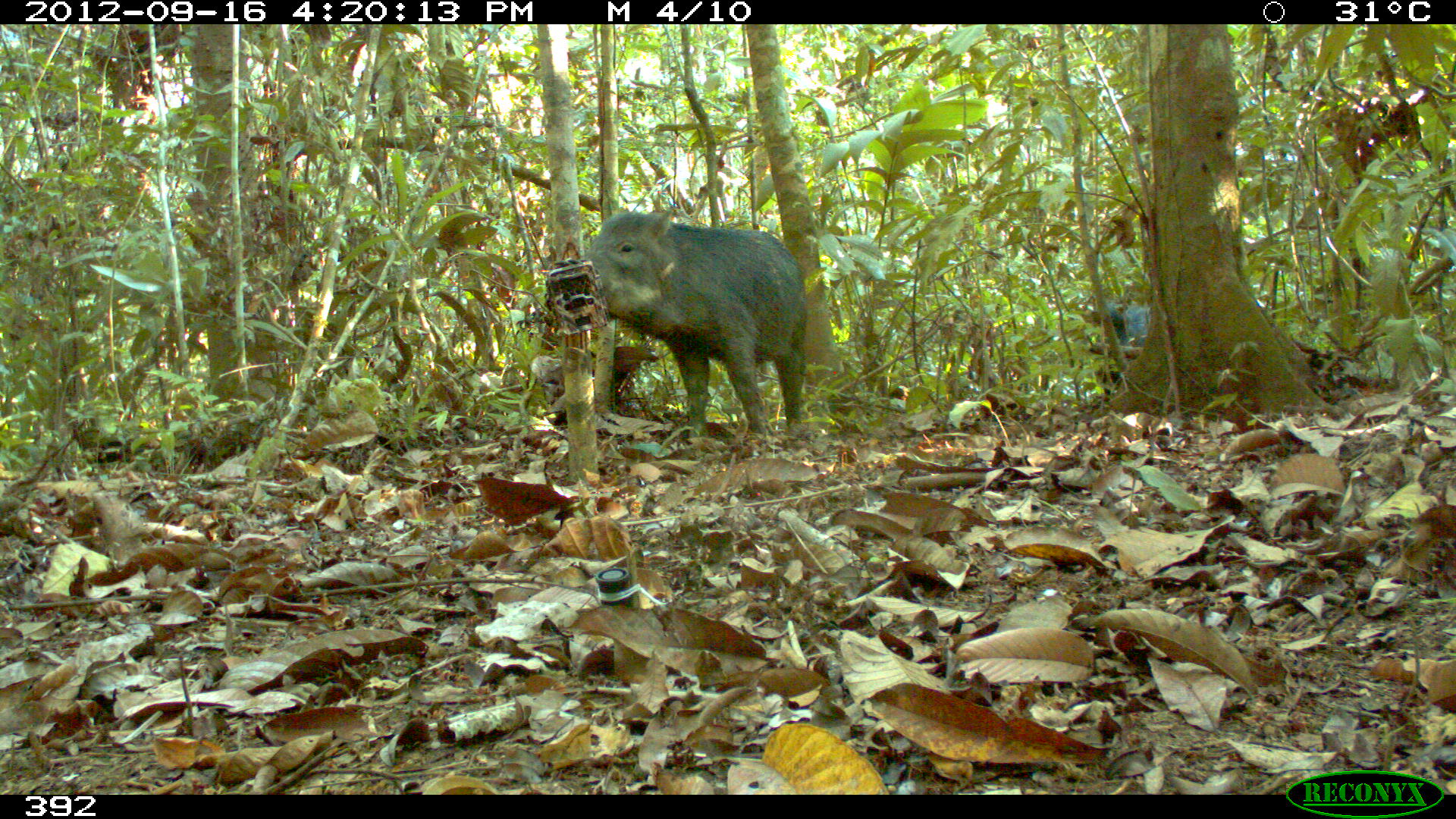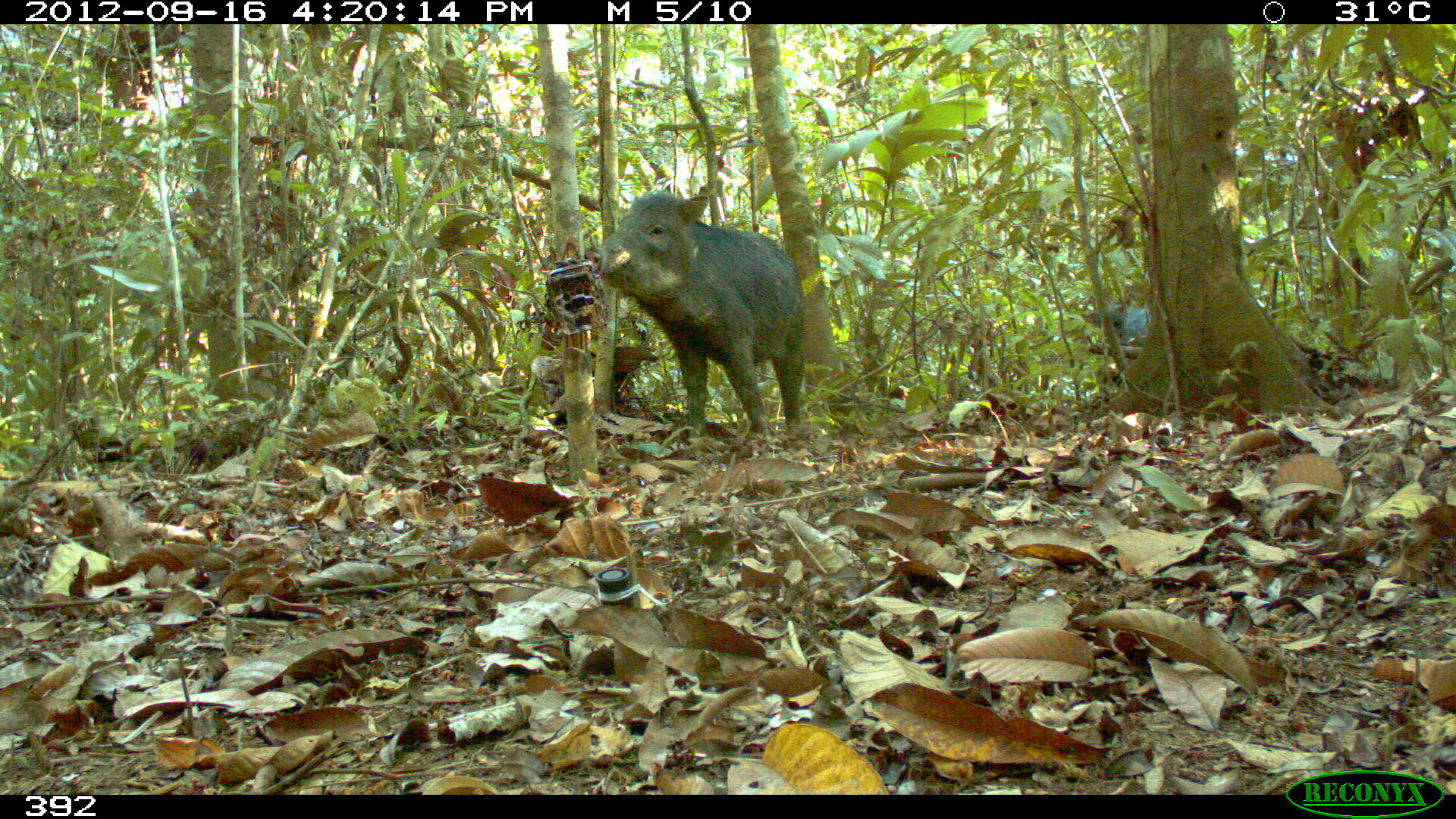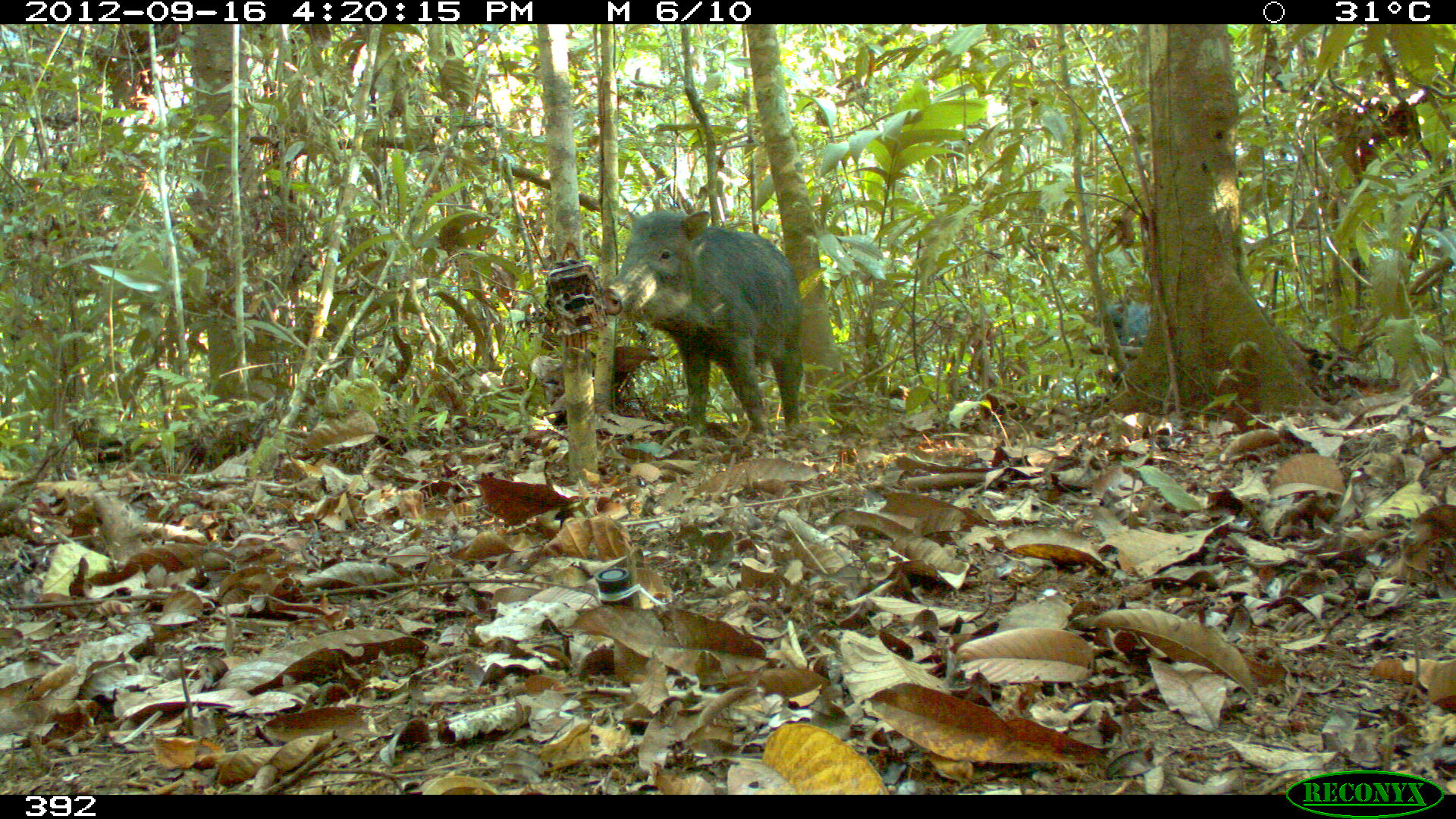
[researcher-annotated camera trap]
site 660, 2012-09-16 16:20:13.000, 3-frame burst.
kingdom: Animalia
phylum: Chordata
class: Mammalia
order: Artiodactyla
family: Tayassuidae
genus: Tayassu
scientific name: Tayassu pecari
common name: white-lipped peccary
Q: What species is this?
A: Tayassu pecari (white-lipped peccary).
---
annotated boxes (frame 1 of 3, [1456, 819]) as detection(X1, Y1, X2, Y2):
tayassu pecari: detection(584, 208, 808, 436); detection(1099, 295, 1148, 396)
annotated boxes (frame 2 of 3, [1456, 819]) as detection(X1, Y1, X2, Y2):
tayassu pecari: detection(583, 189, 804, 438); detection(1082, 301, 1150, 387)